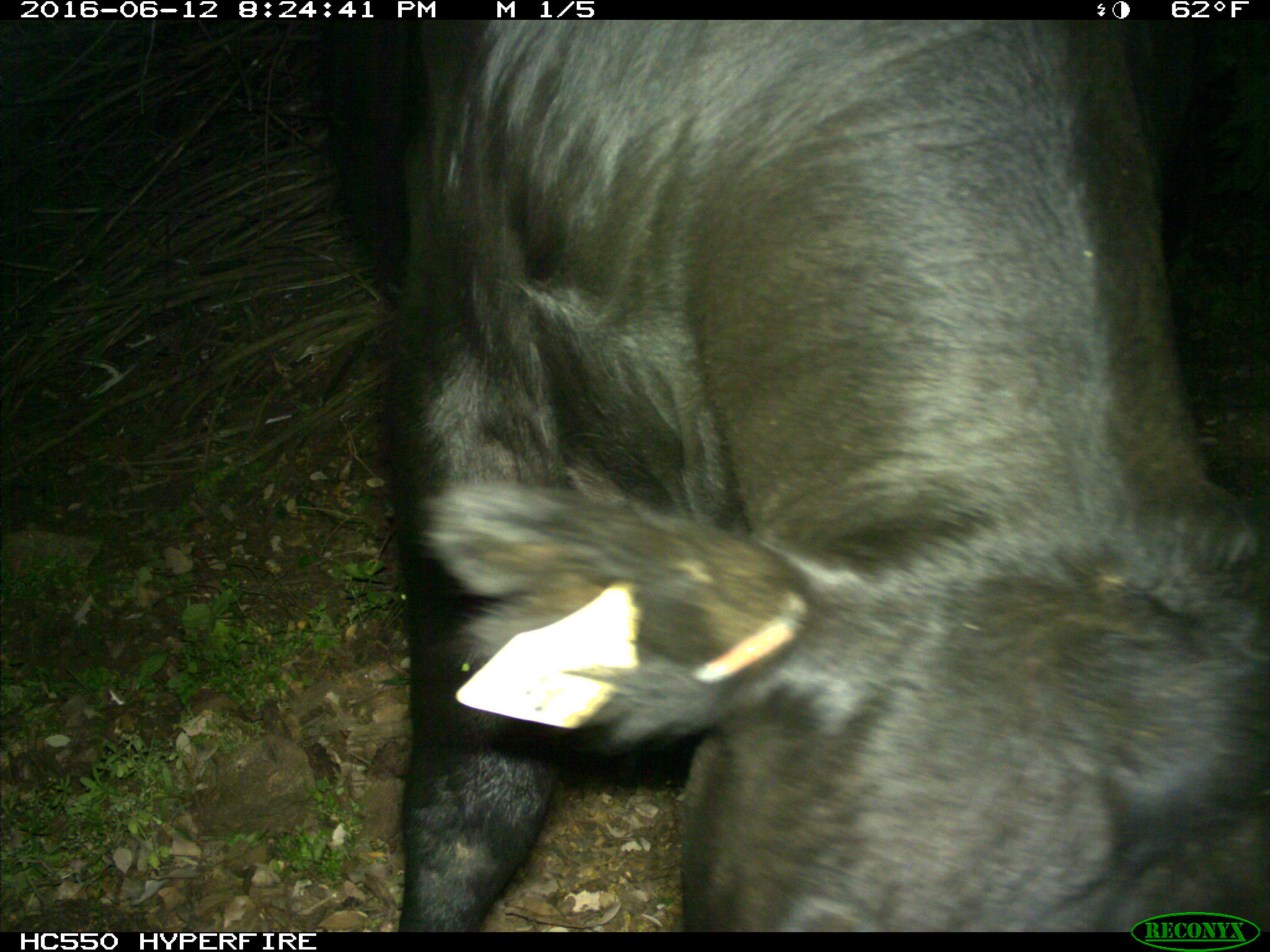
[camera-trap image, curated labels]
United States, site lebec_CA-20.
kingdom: Animalia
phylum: Chordata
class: Mammalia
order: Artiodactyla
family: Bovidae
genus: Bos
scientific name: Bos taurus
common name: domestic cow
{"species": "Bos taurus (domestic cow)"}